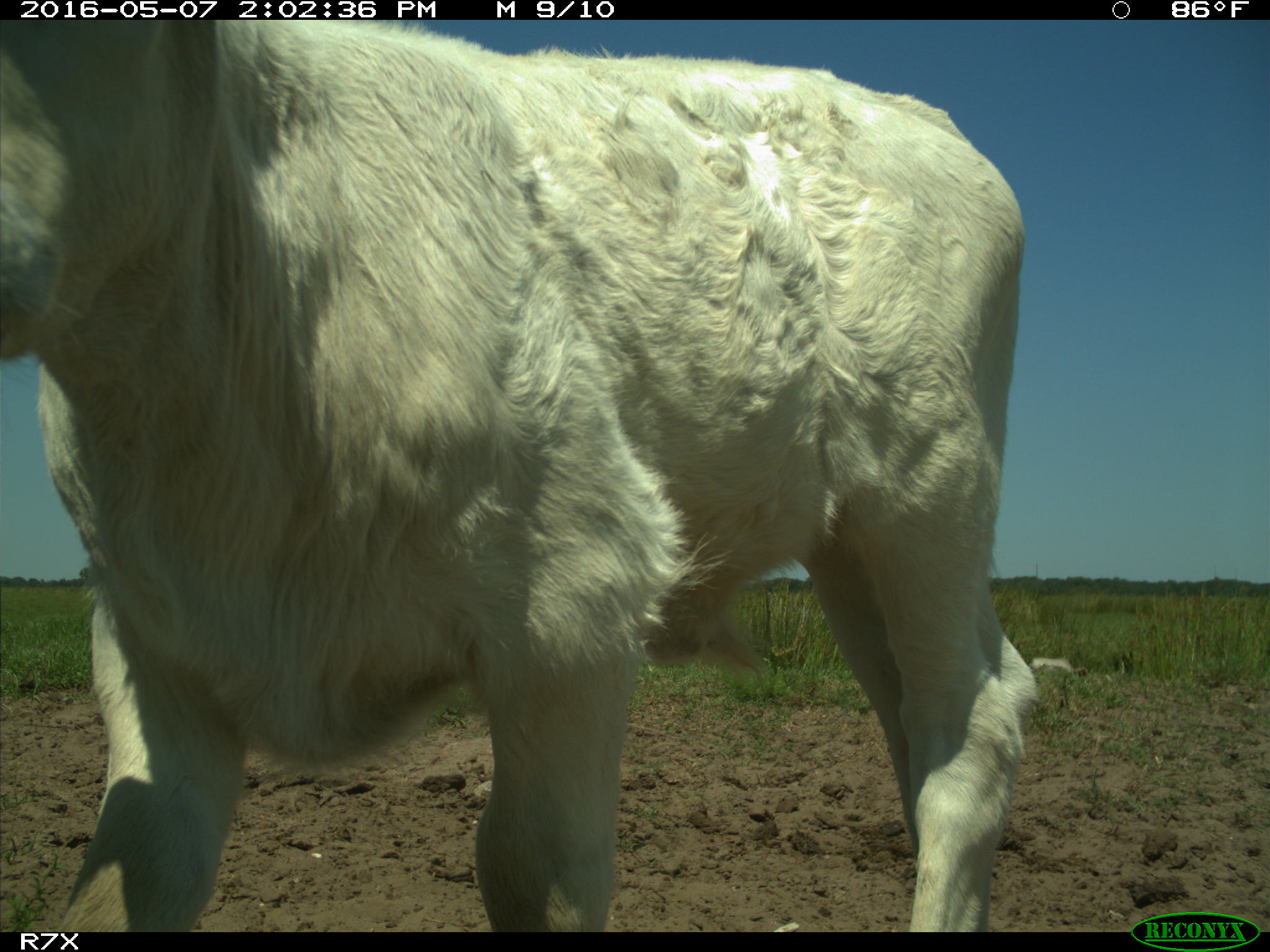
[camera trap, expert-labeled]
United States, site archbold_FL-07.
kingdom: Animalia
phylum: Chordata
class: Mammalia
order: Artiodactyla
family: Bovidae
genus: Bos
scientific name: Bos taurus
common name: domestic cow